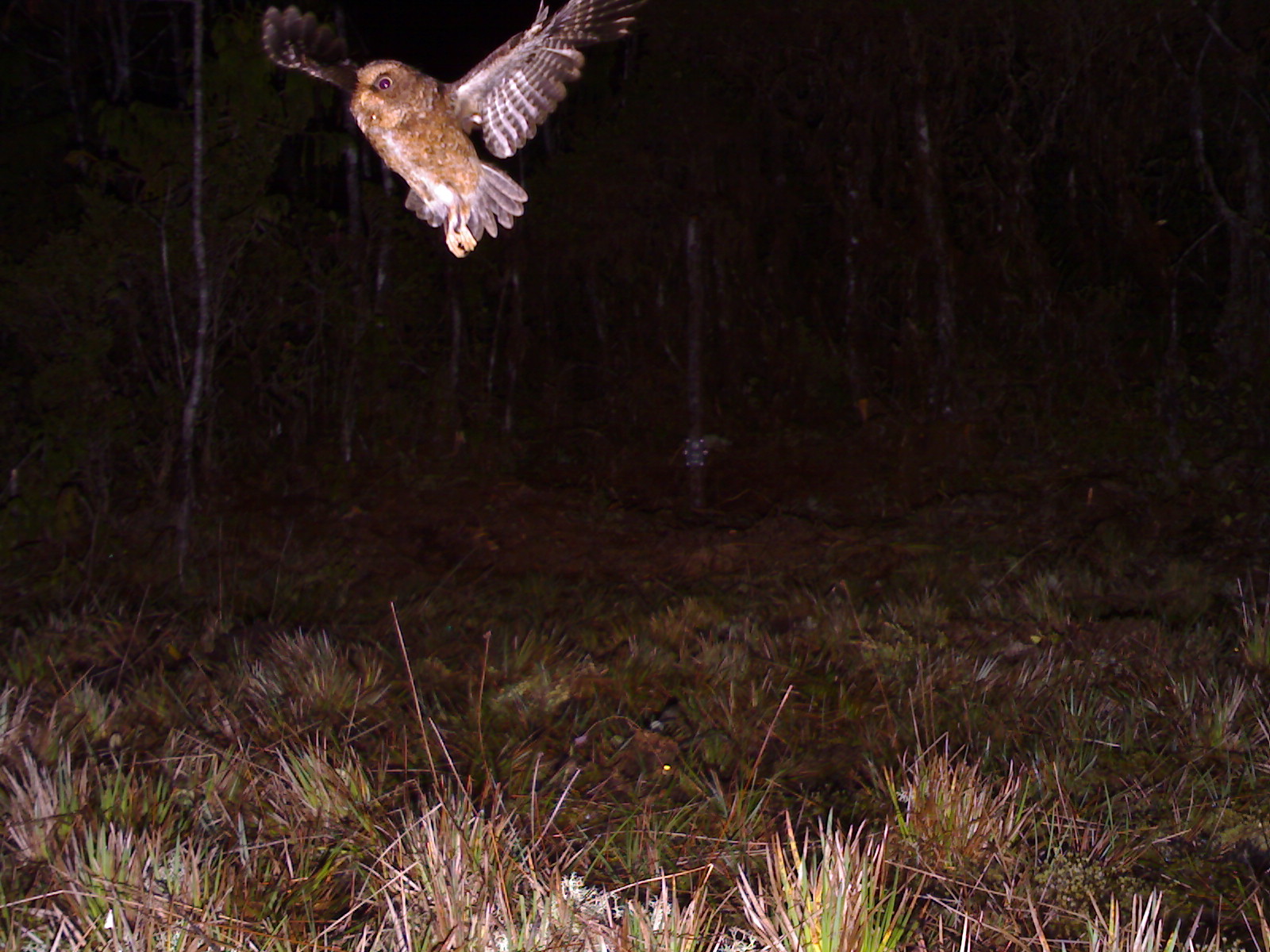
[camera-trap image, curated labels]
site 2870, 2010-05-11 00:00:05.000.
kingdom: Animalia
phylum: Chordata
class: Aves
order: Strigiformes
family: Strigidae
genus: Otus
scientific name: Otus spilocephalus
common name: mountain scops-owl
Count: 1.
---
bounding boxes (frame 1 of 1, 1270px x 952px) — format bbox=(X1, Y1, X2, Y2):
otus spilocephalus: bbox=(258, 0, 647, 260)